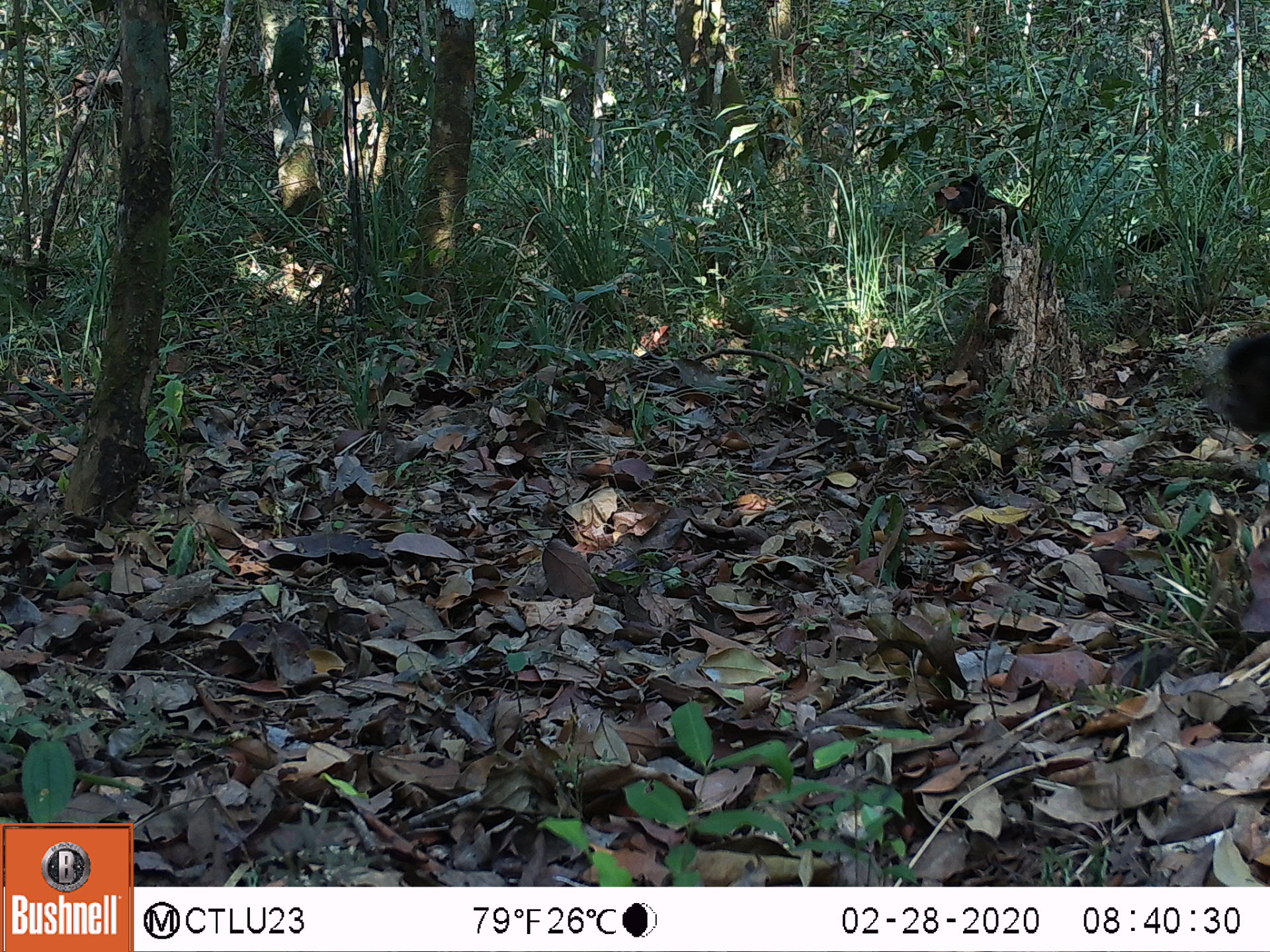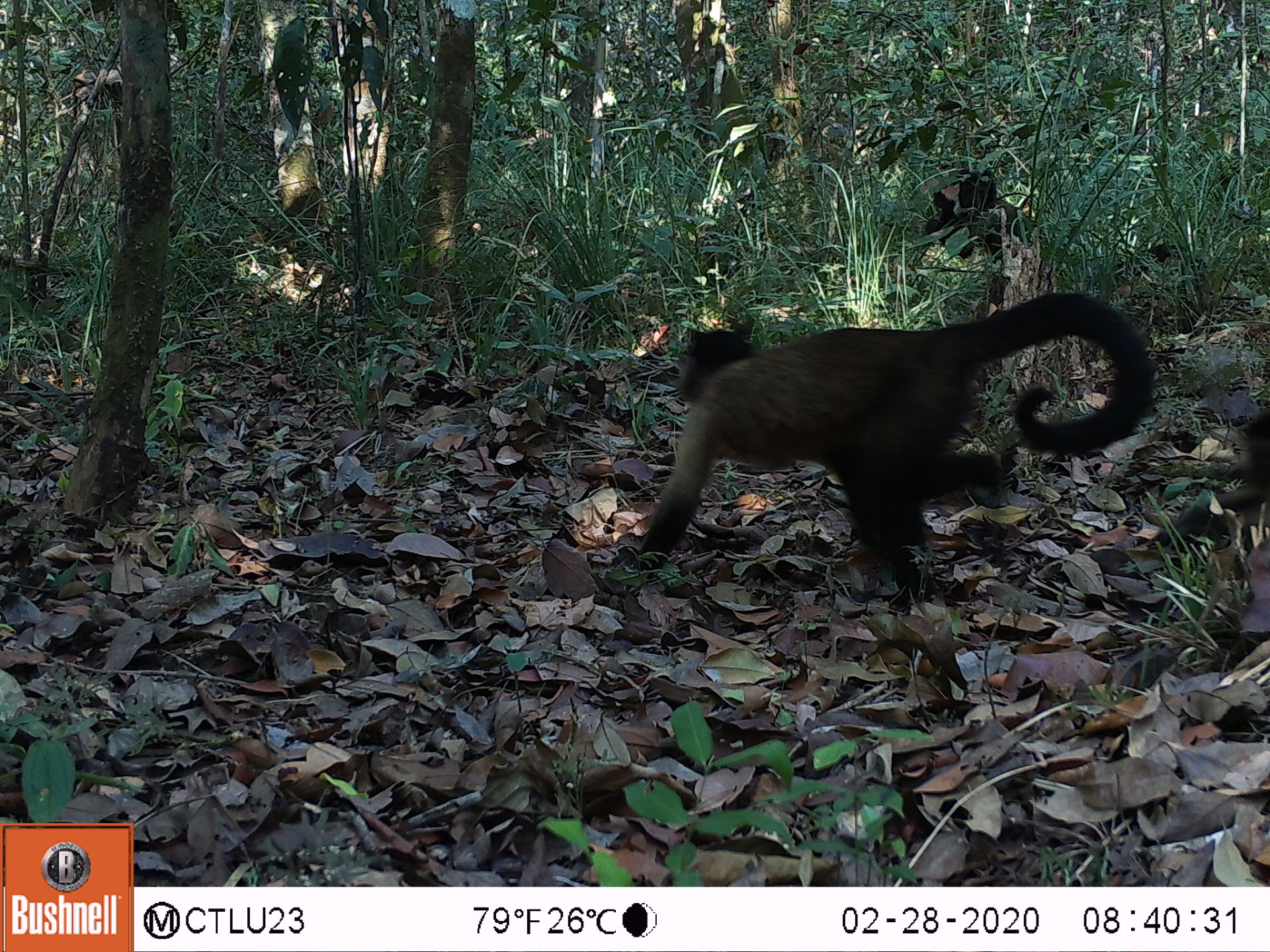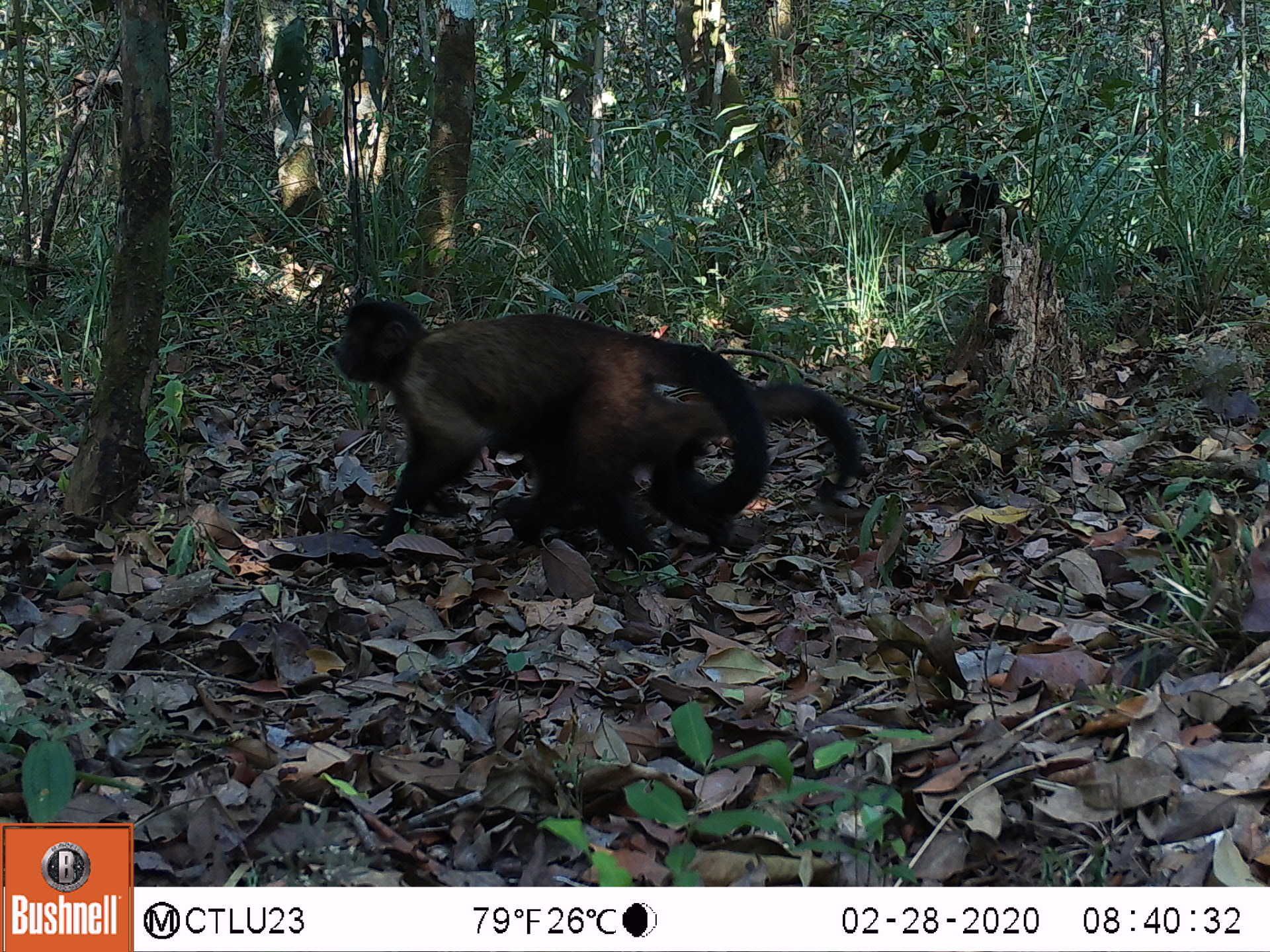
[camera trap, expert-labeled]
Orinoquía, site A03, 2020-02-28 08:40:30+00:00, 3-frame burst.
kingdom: Animalia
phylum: Chordata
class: Mammalia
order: Primates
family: Cebidae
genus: Sapajus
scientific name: Sapajus apella margaritae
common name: margarita island capuchin